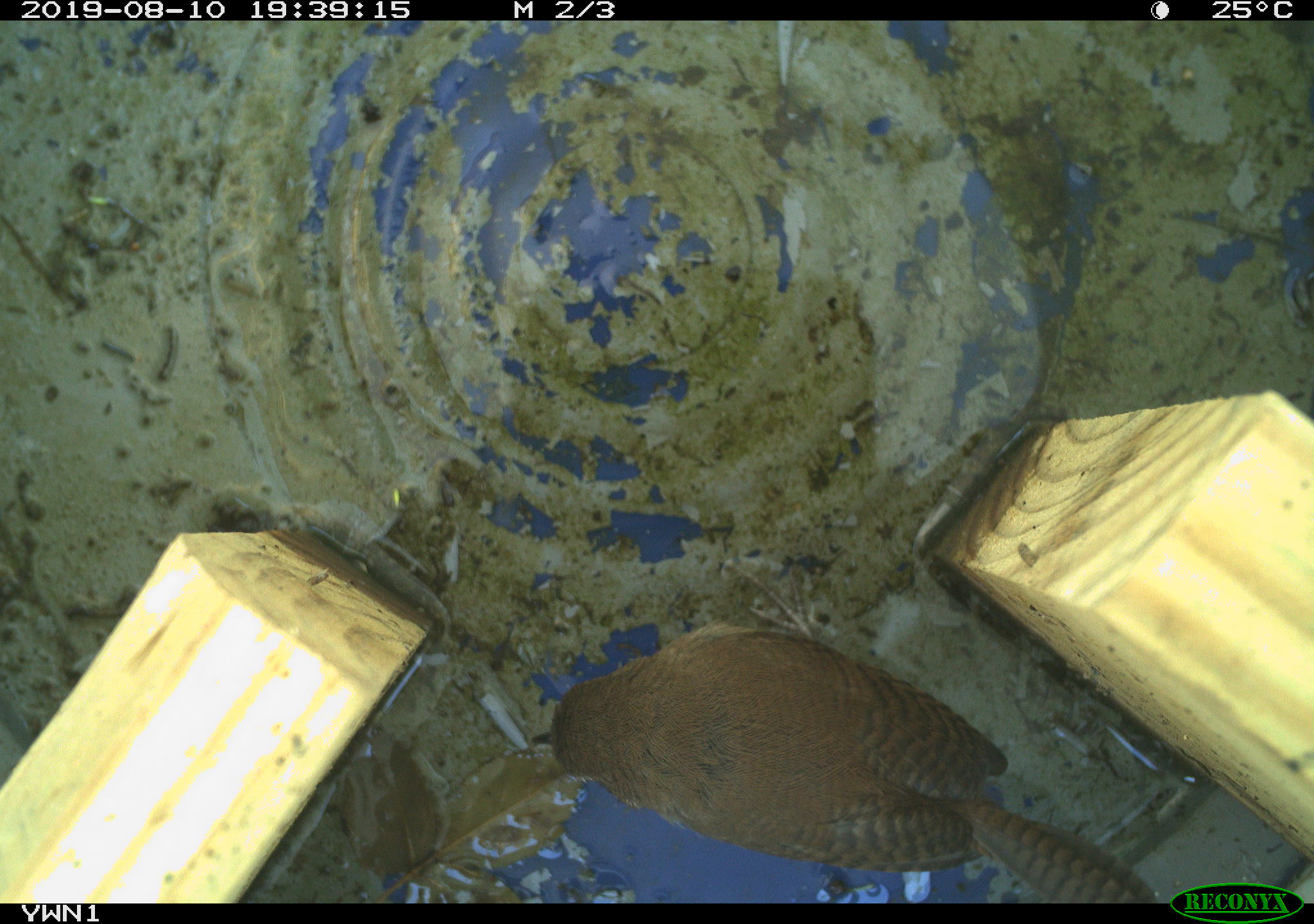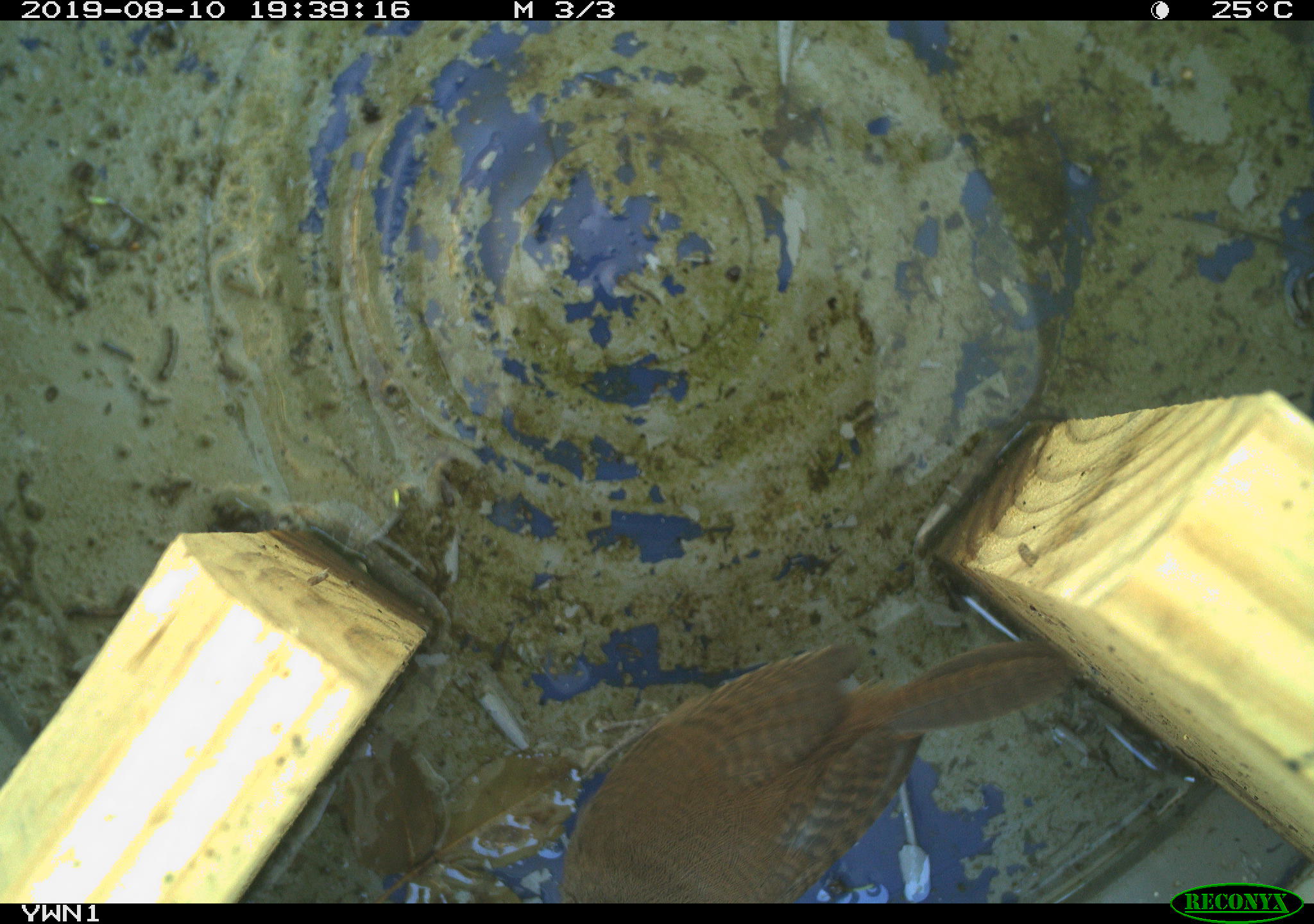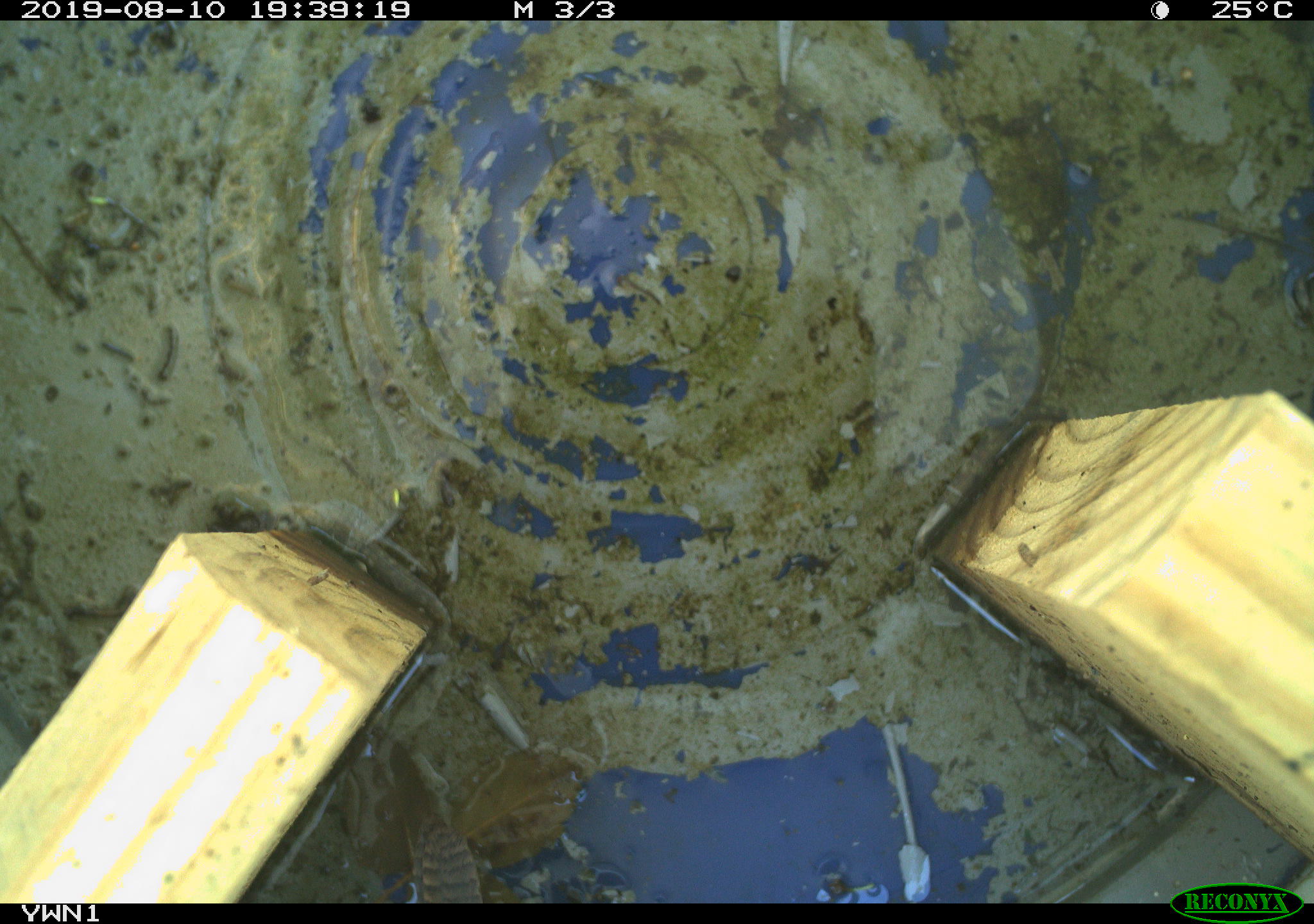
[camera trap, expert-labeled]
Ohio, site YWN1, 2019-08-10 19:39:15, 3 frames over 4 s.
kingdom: Animalia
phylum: Chordata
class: Aves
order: Passeriformes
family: Troglodytidae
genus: Troglodytes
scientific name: Troglodytes aedon aedon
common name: northern house wren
Northern house wren (Troglodytes aedon aedon).